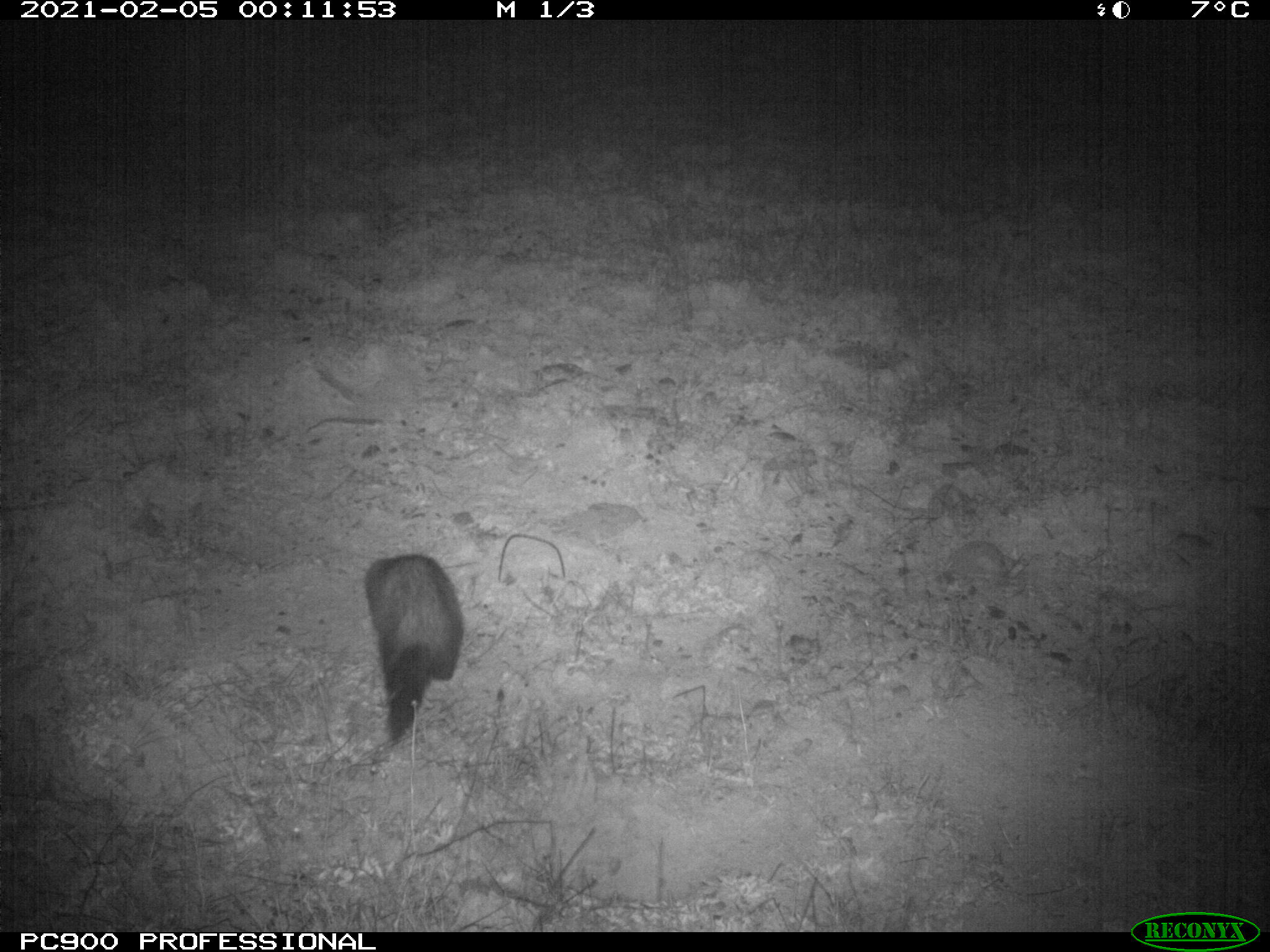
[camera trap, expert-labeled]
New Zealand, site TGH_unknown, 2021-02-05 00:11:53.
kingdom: Animalia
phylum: Chordata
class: Mammalia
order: Carnivora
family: Mustelidae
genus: Mustela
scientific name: Mustela furo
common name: ferret